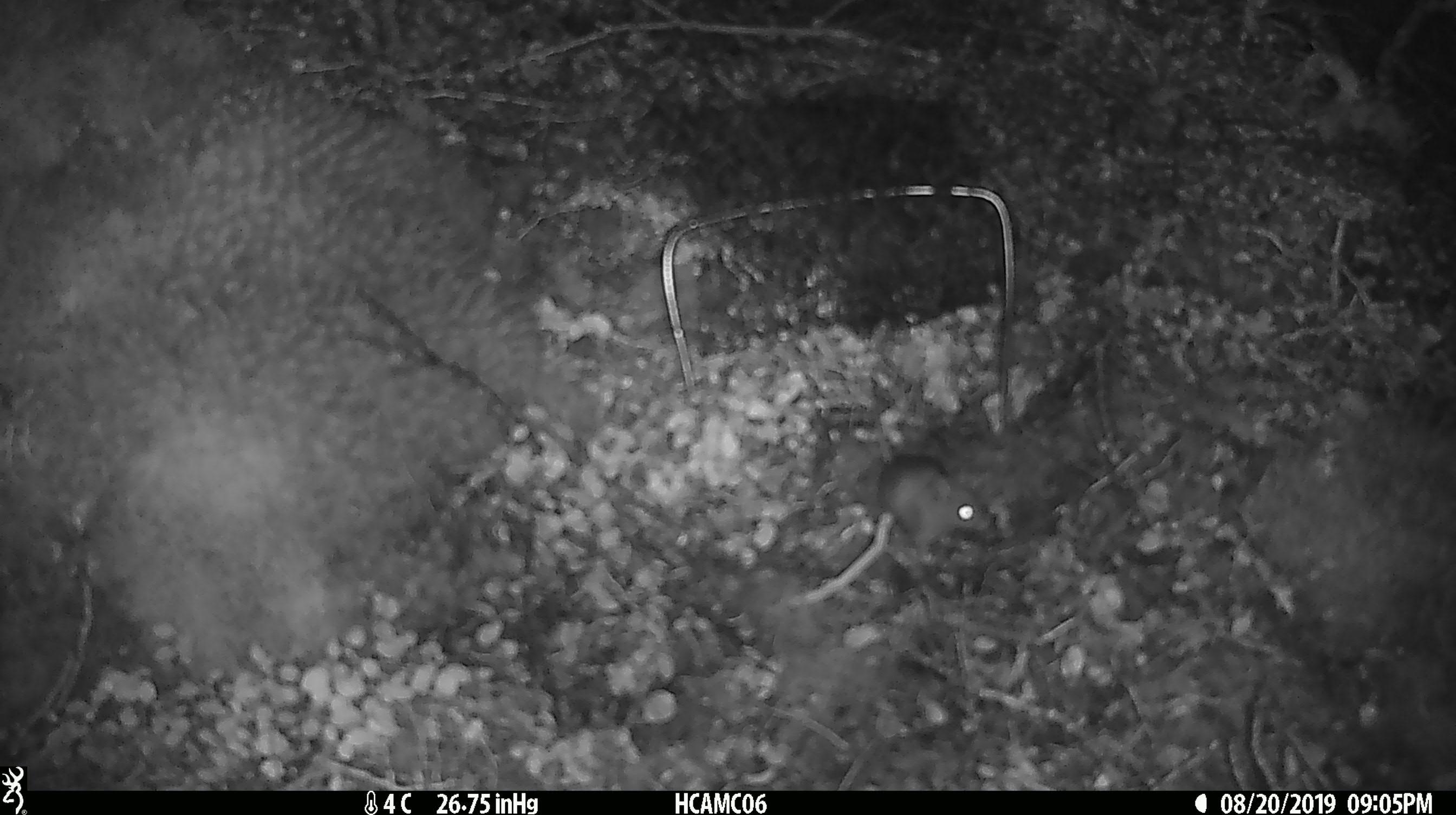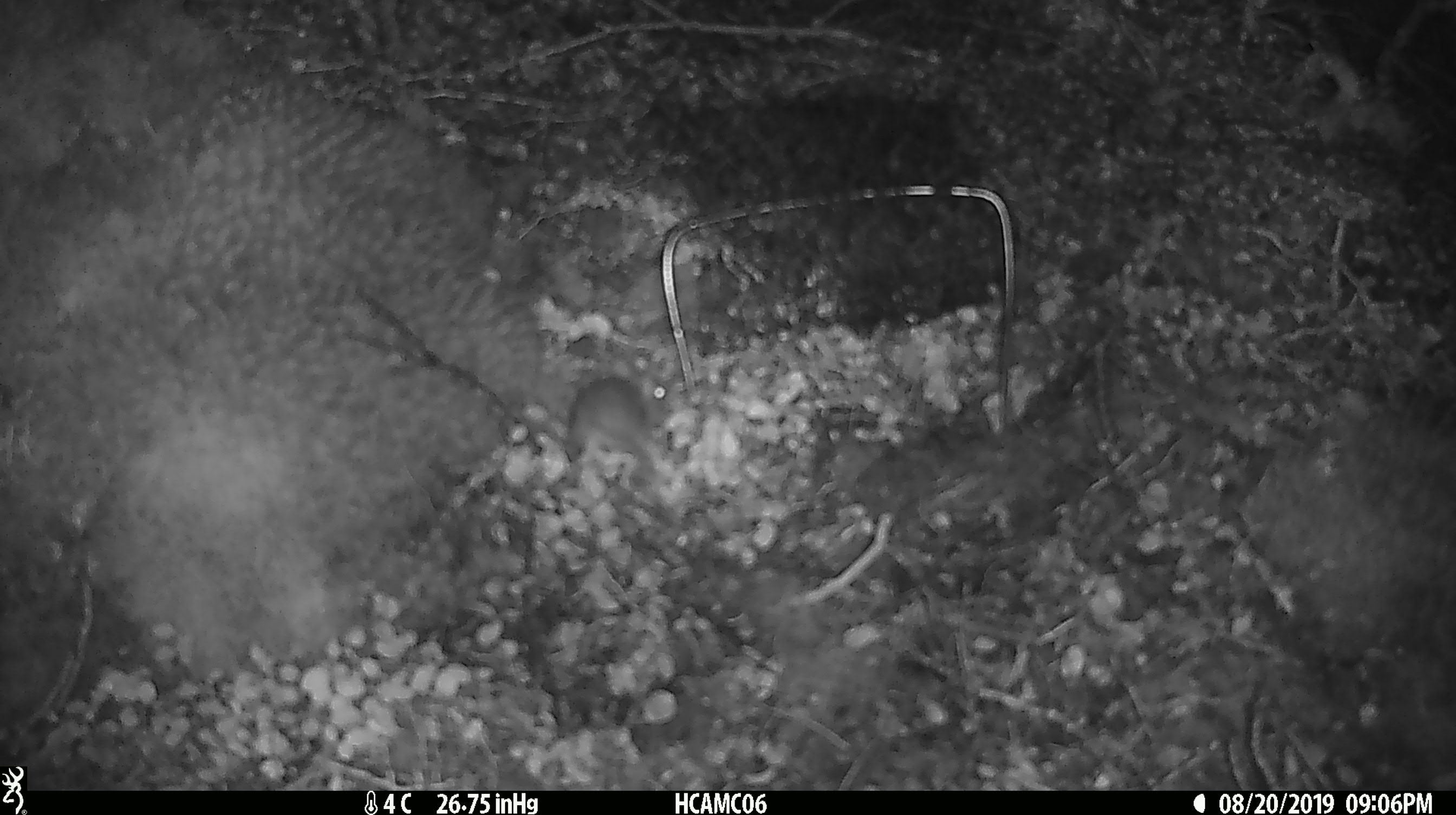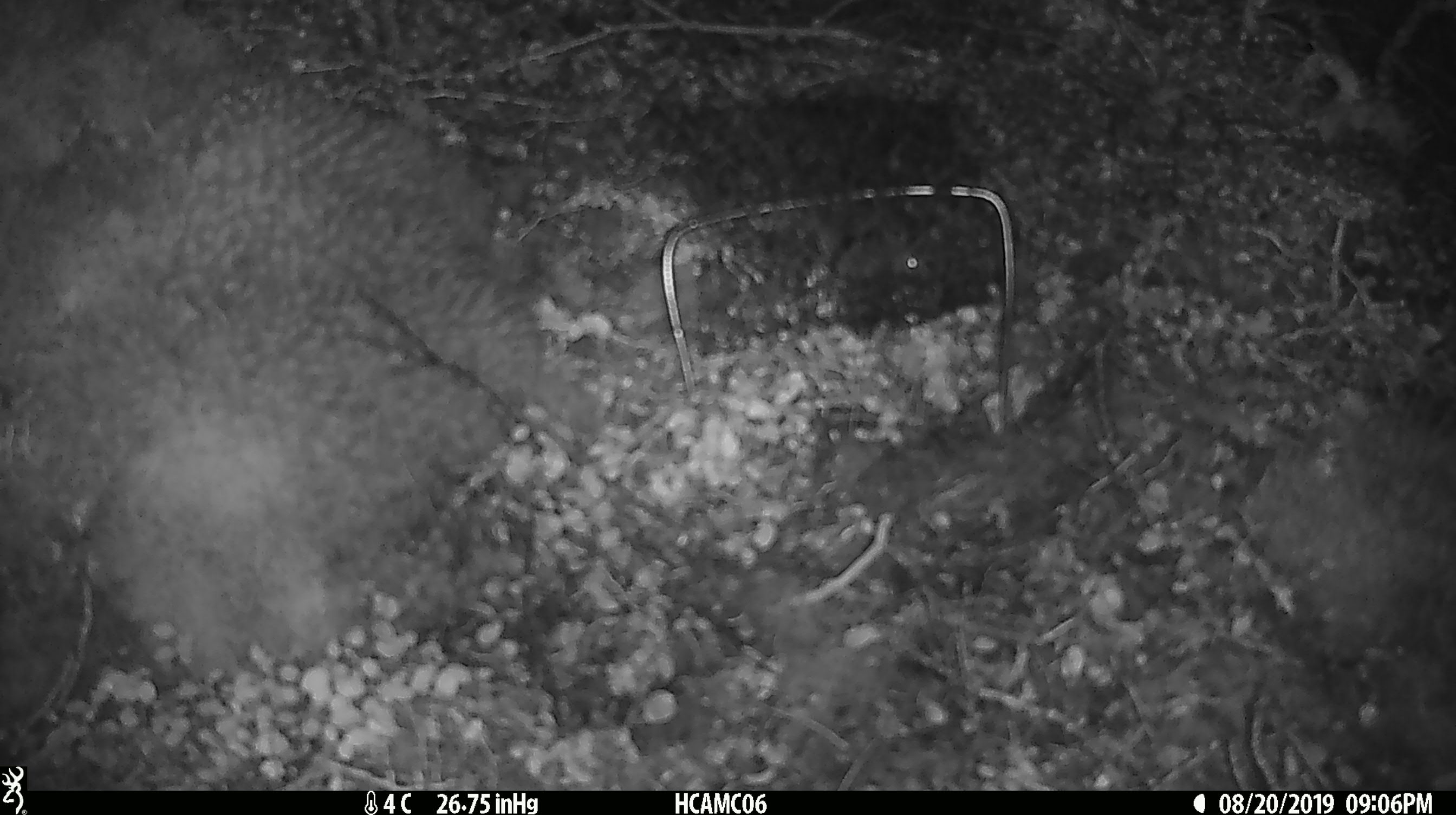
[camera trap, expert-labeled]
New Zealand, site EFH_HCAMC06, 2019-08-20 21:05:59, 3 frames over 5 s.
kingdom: Animalia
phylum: Chordata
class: Mammalia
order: Rodentia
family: Muridae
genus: Mus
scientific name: Mus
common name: mouse